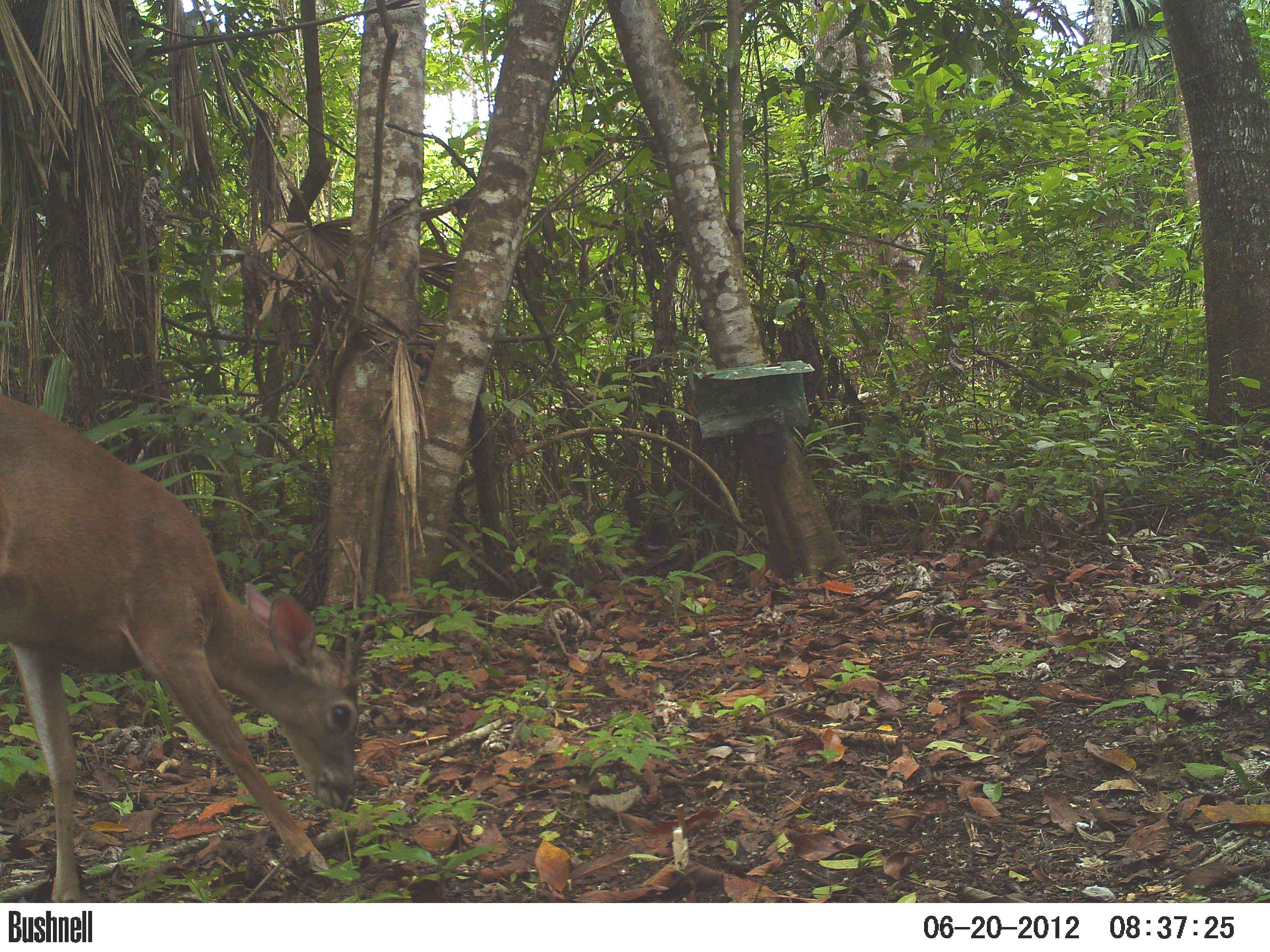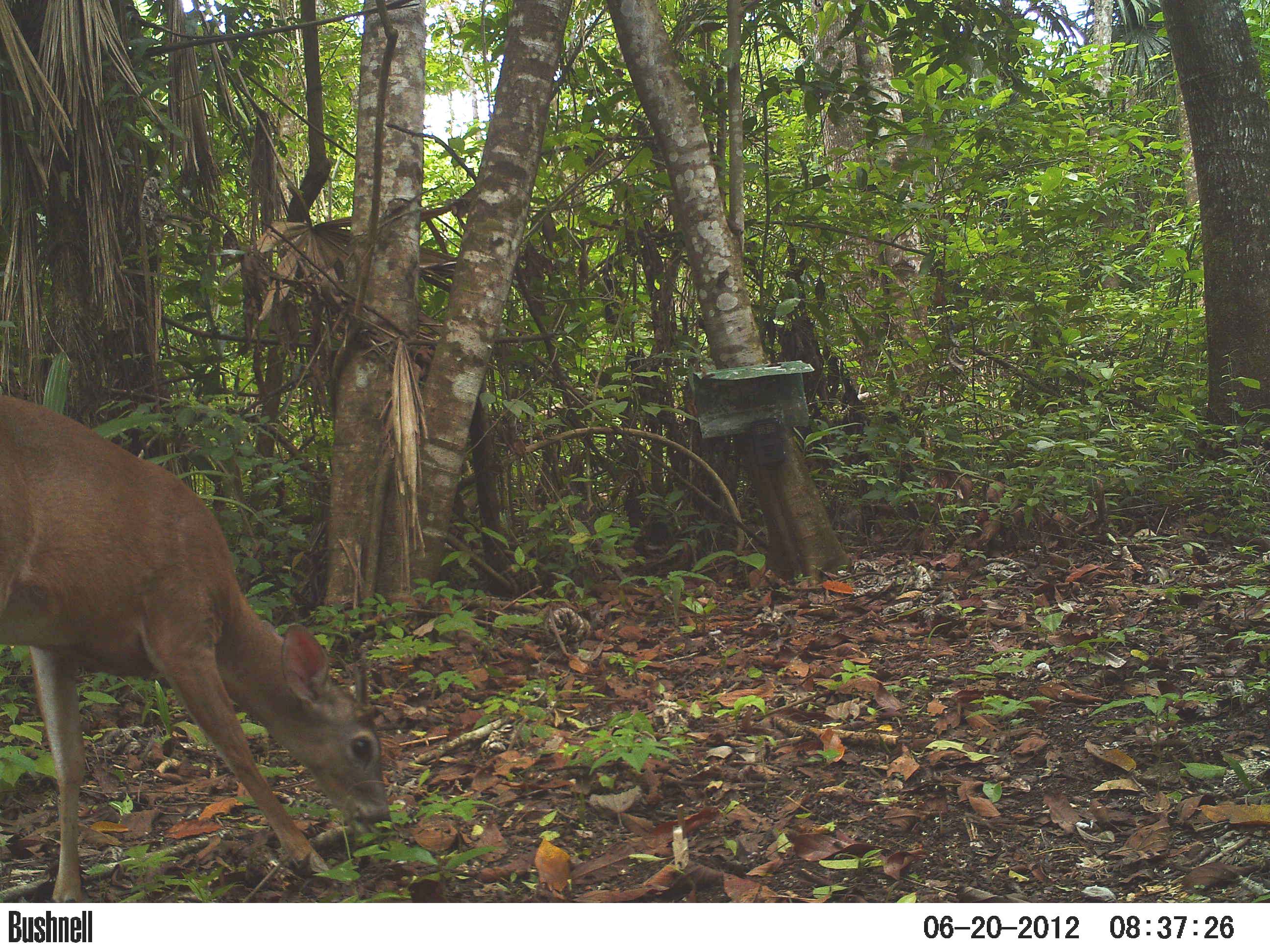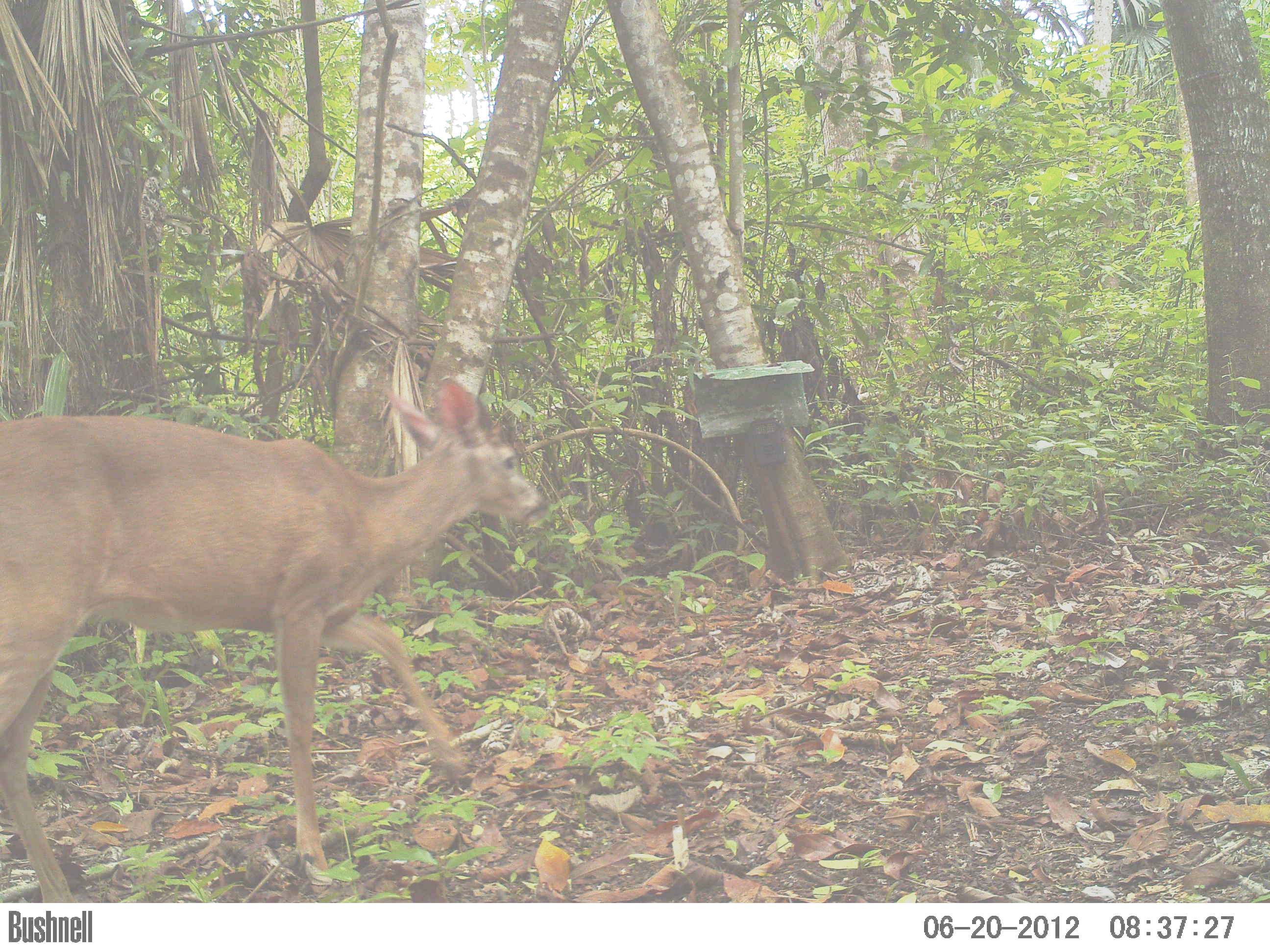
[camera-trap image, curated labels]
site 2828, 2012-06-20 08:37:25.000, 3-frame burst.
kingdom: Animalia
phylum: Chordata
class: Mammalia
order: Artiodactyla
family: Cervidae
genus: Odocoileus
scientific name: Odocoileus virginianus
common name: white-tailed deer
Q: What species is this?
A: Odocoileus virginianus (white-tailed deer).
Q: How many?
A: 1.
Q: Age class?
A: Adult.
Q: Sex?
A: Male.